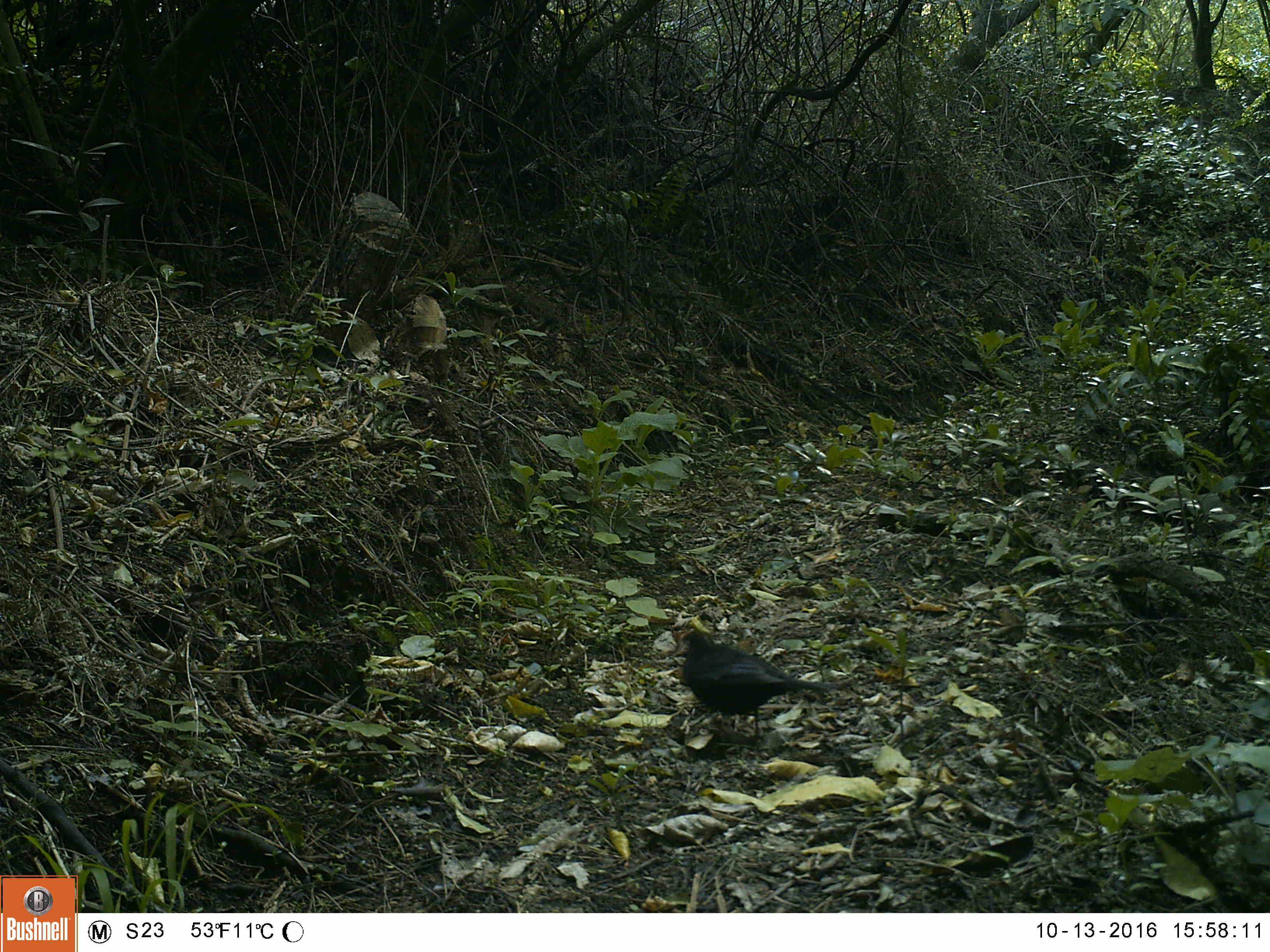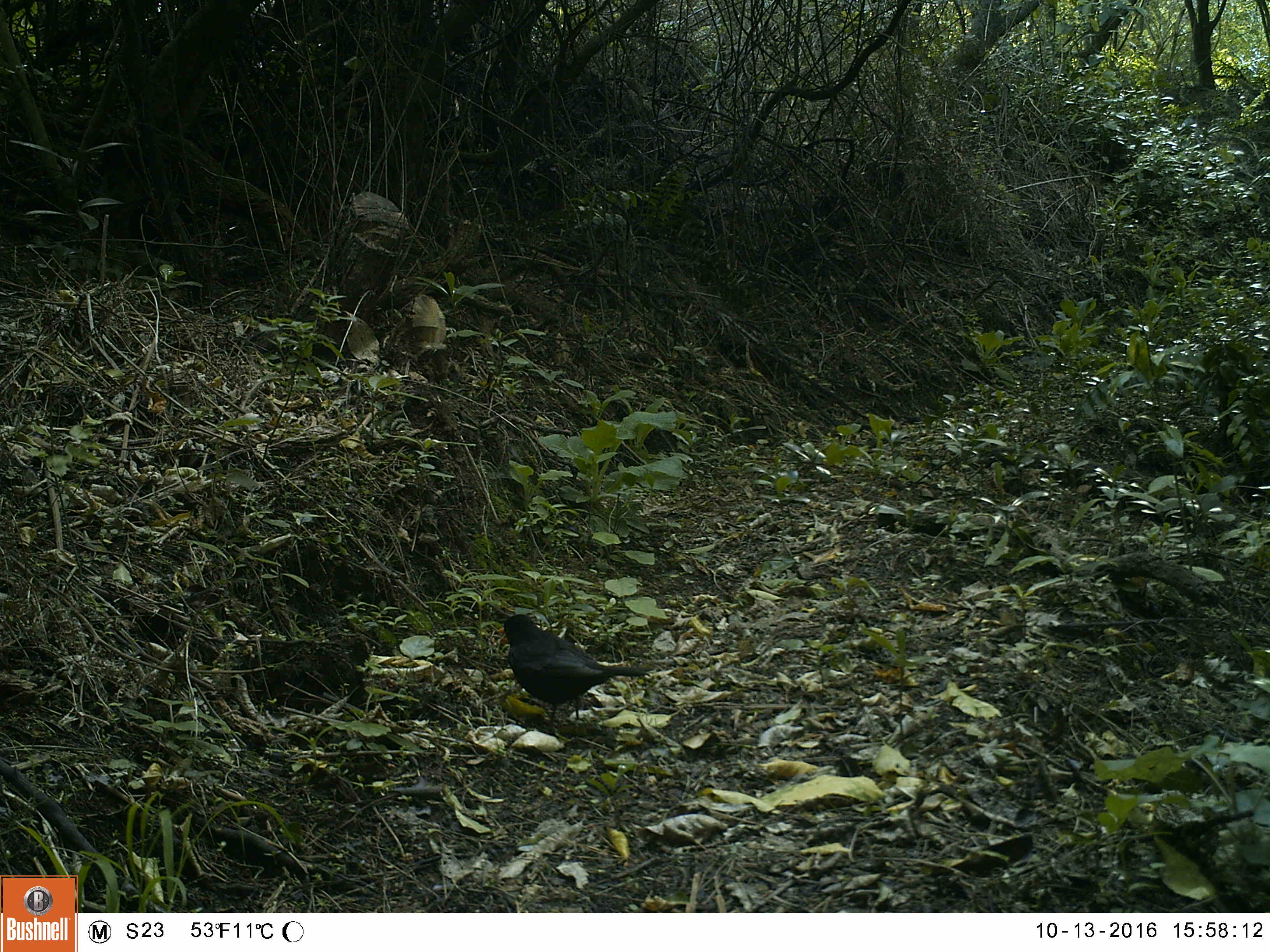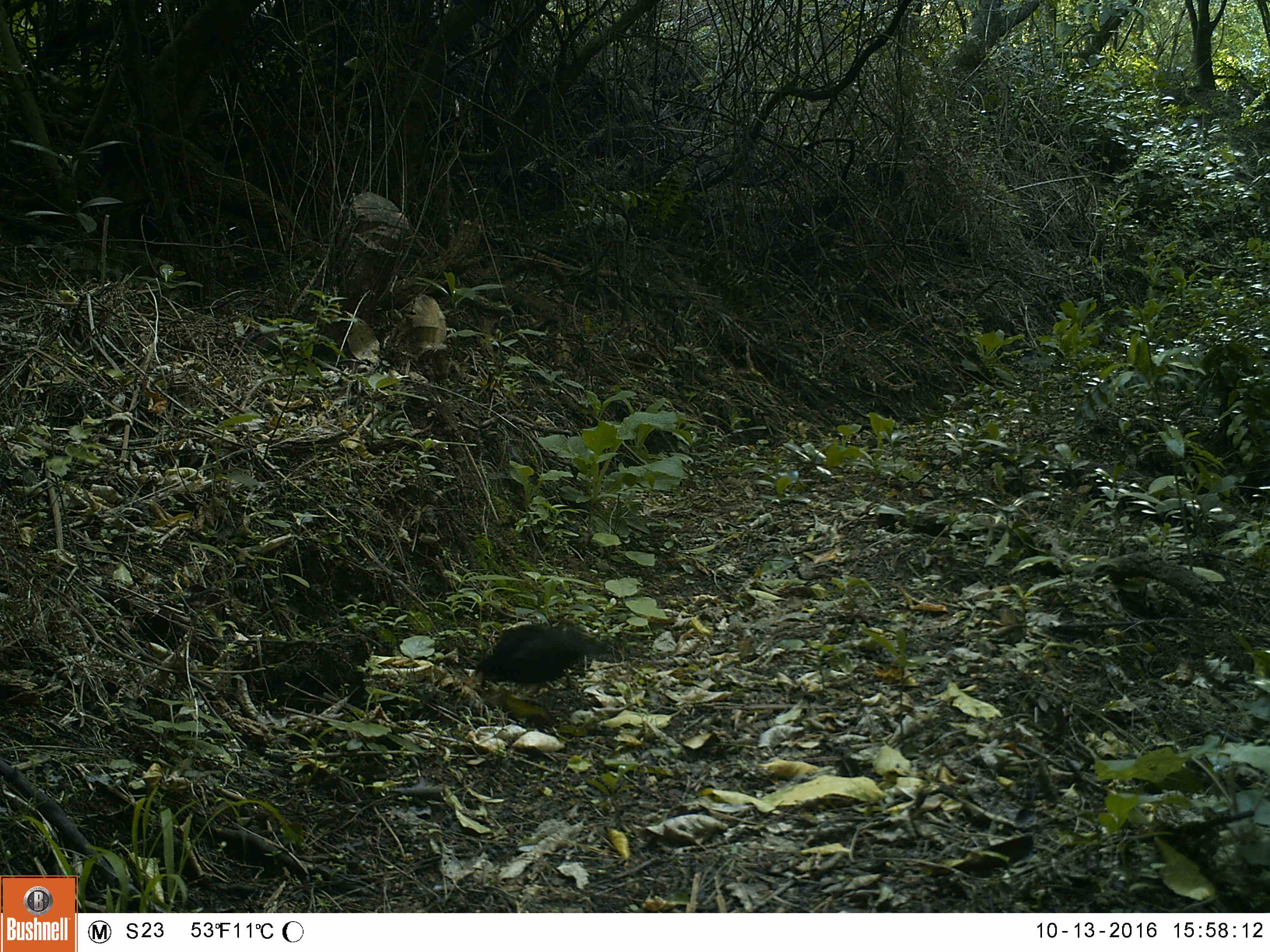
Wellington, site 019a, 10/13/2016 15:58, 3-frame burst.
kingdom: Animalia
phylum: Chordata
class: Aves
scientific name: Aves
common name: bird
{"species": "bird (Aves)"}